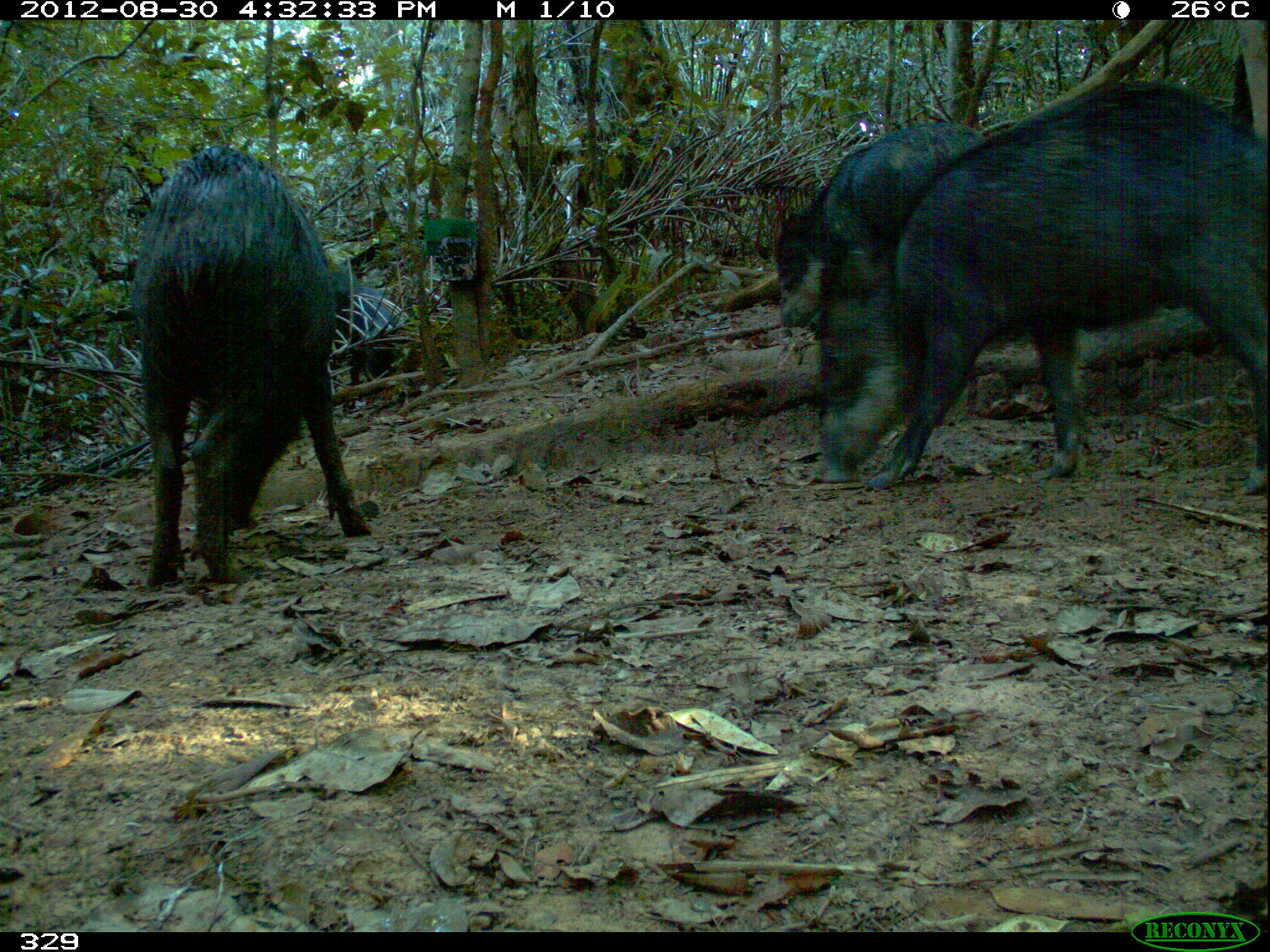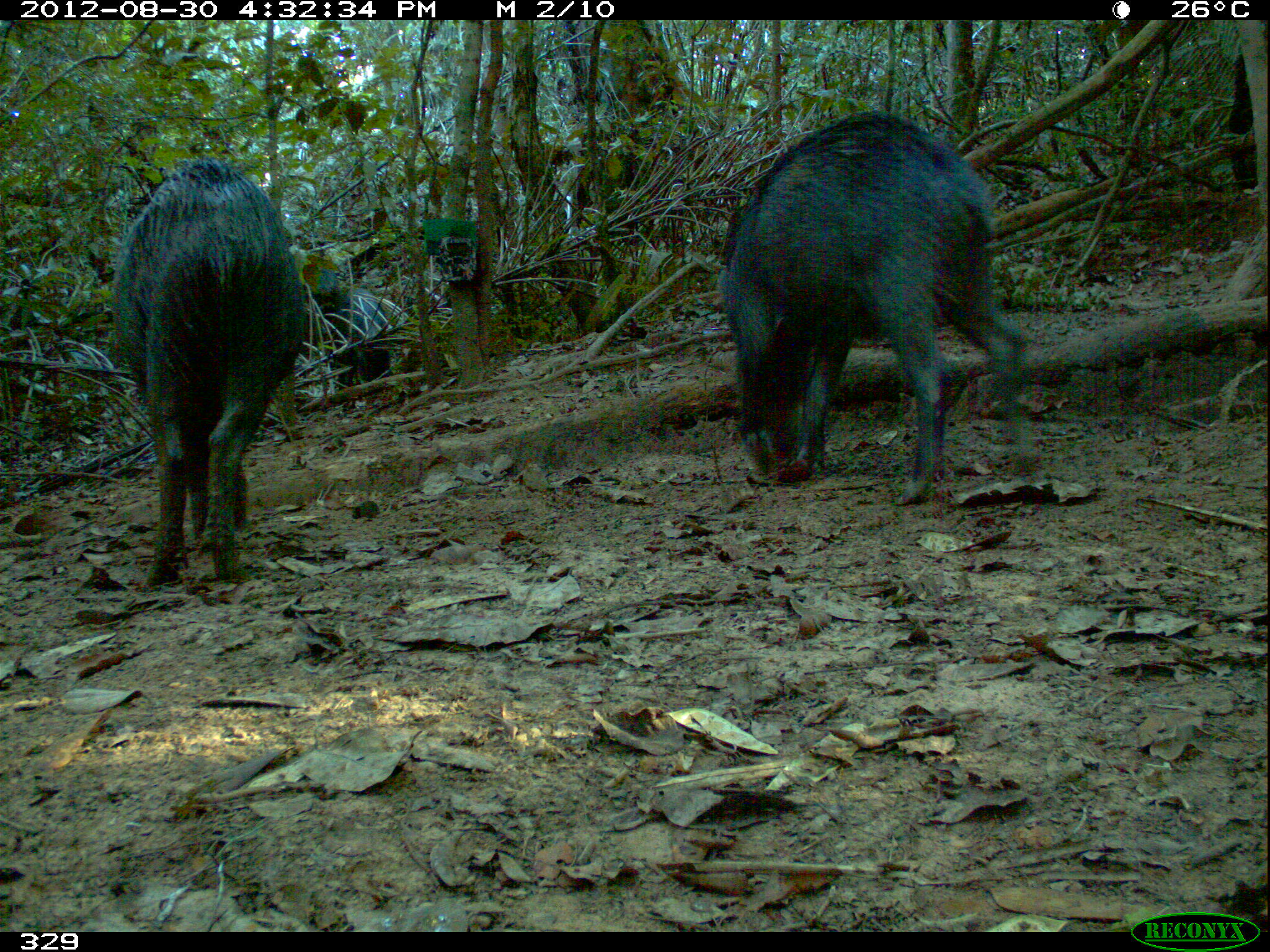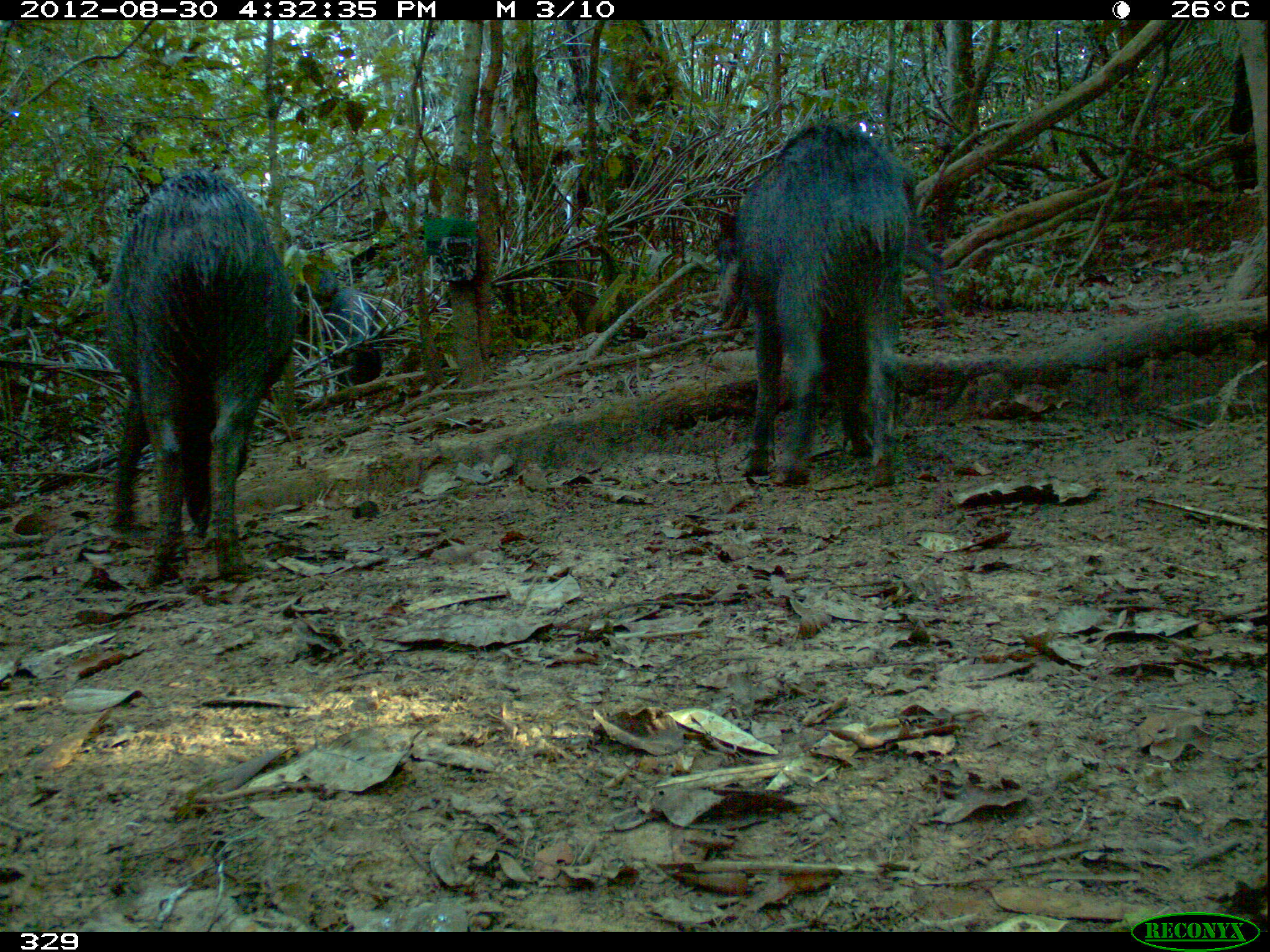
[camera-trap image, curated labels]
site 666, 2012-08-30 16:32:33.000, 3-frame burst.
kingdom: Animalia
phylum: Chordata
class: Mammalia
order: Artiodactyla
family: Tayassuidae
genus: Tayassu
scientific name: Tayassu pecari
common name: white-lipped peccary